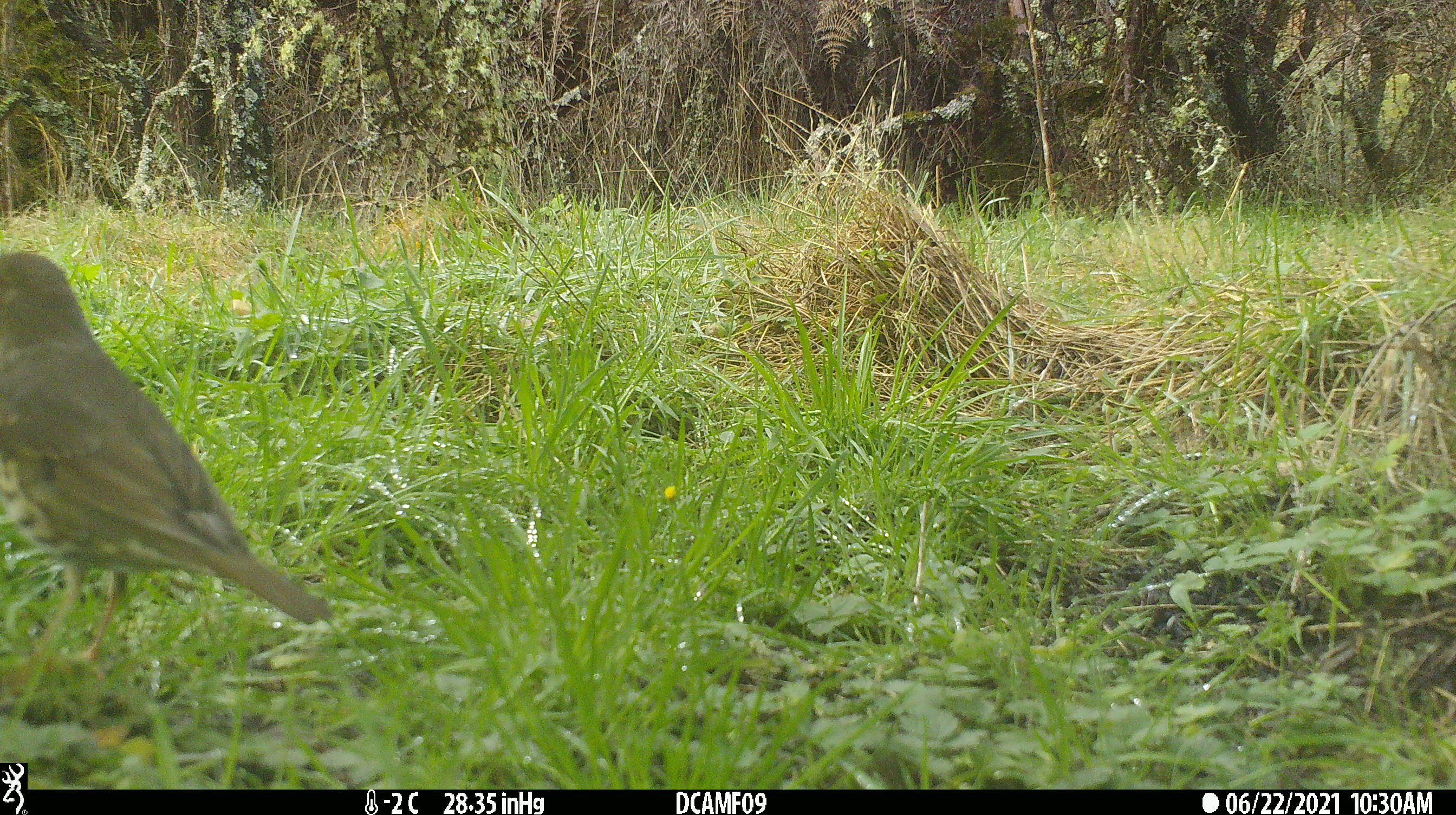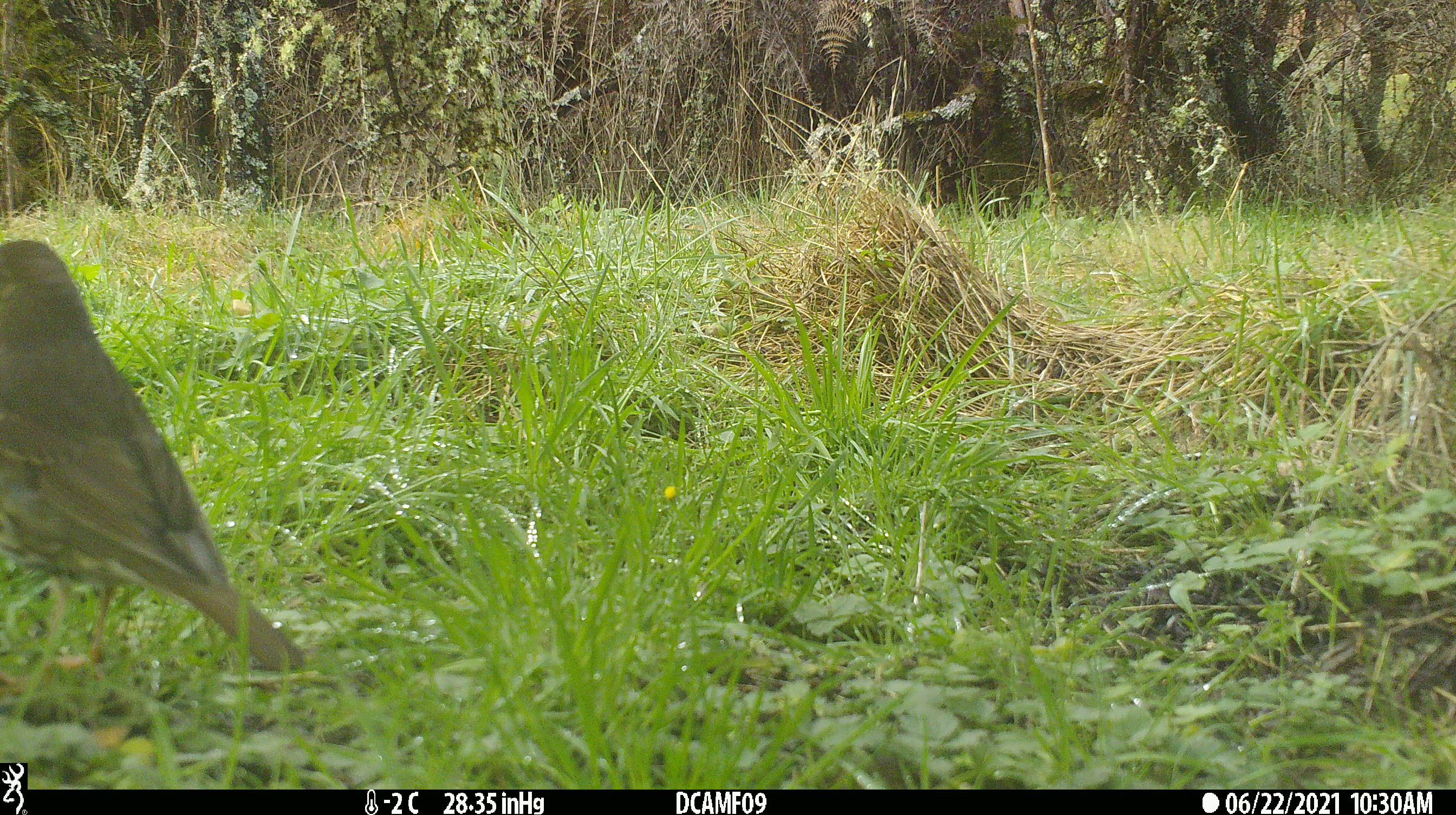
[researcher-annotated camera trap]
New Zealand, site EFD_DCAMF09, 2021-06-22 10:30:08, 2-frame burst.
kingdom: Animalia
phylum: Chordata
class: Aves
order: Passeriformes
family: Turdidae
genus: Turdus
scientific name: Turdus philomelos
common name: song thrush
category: thrush